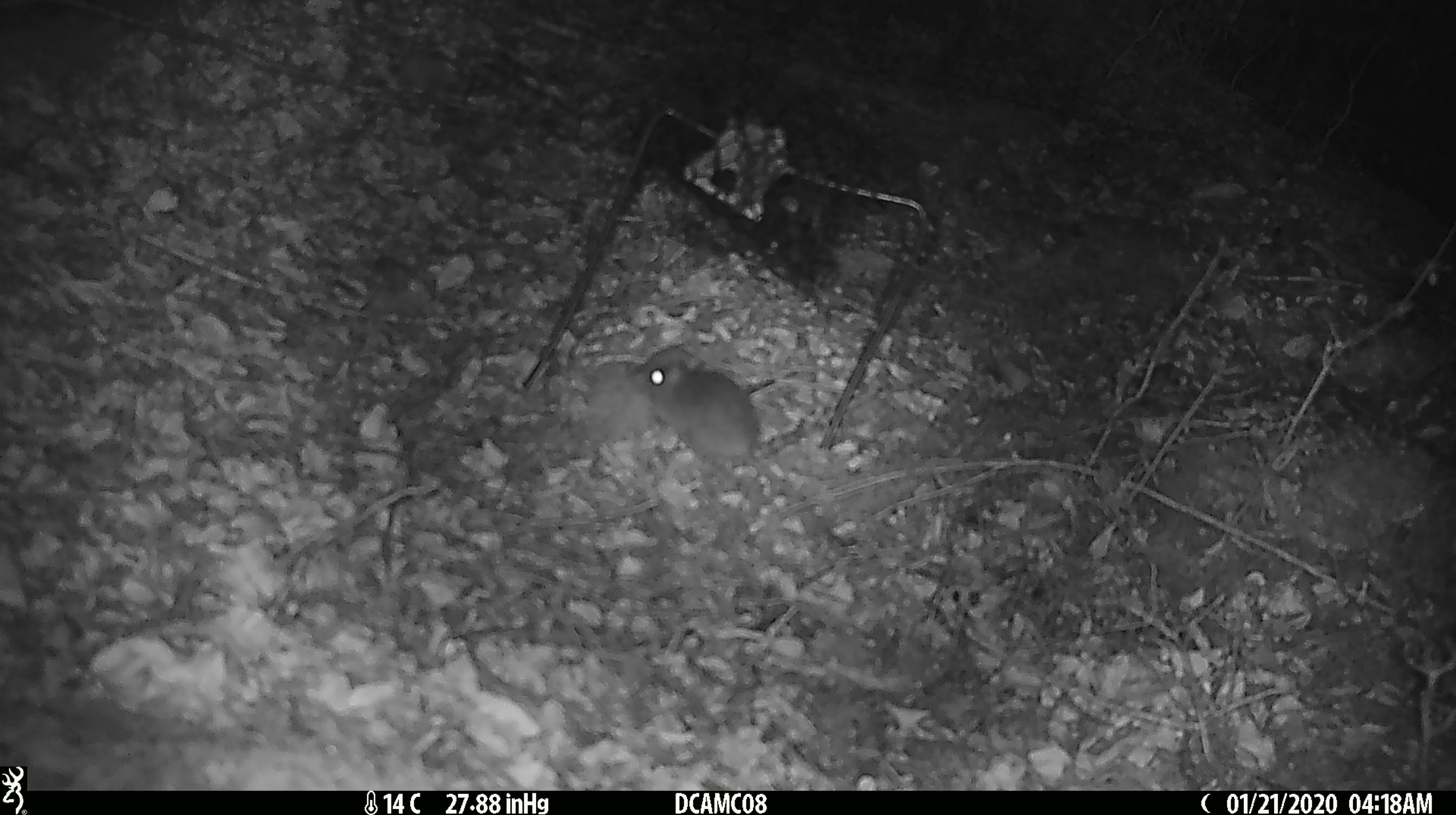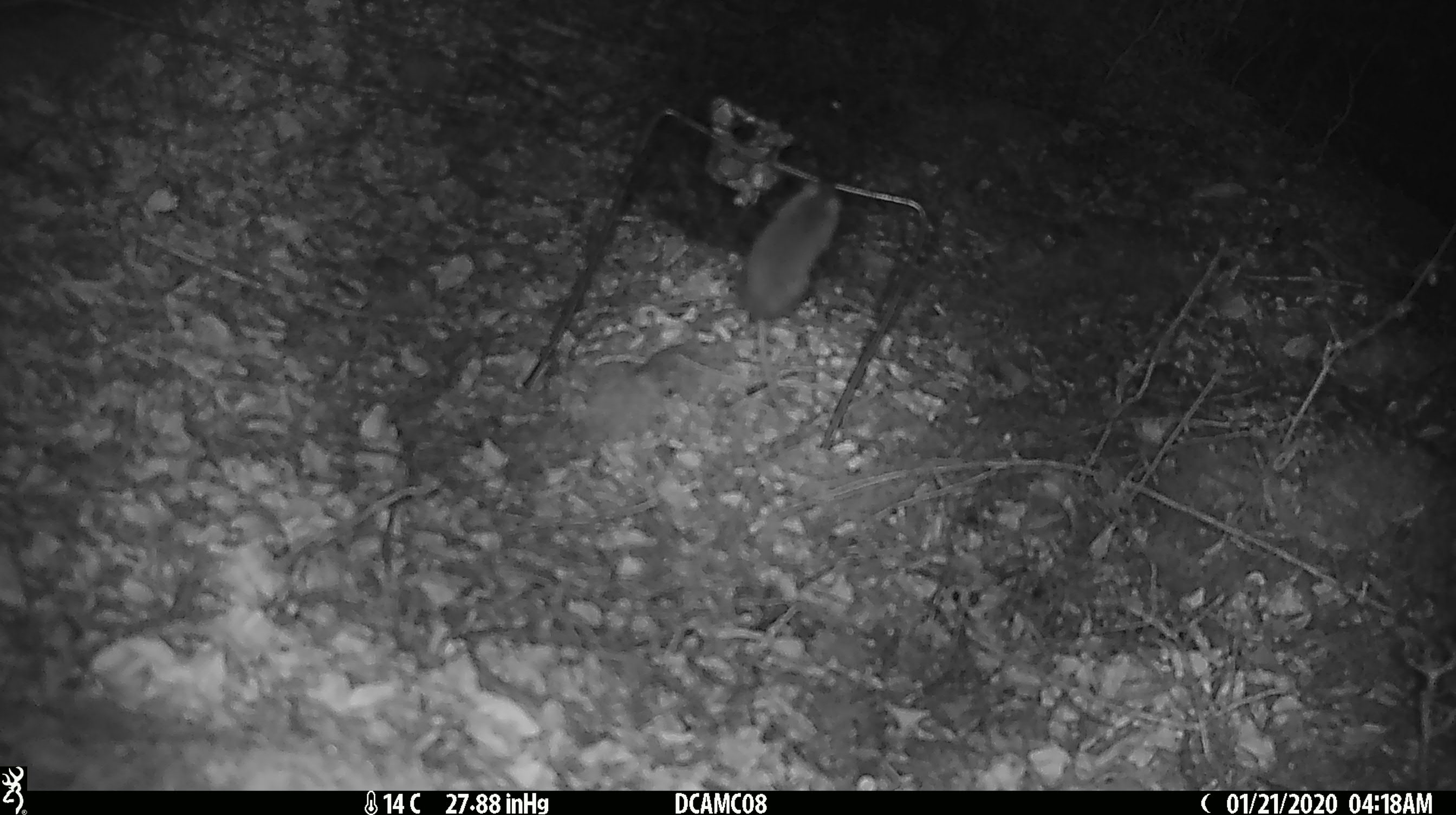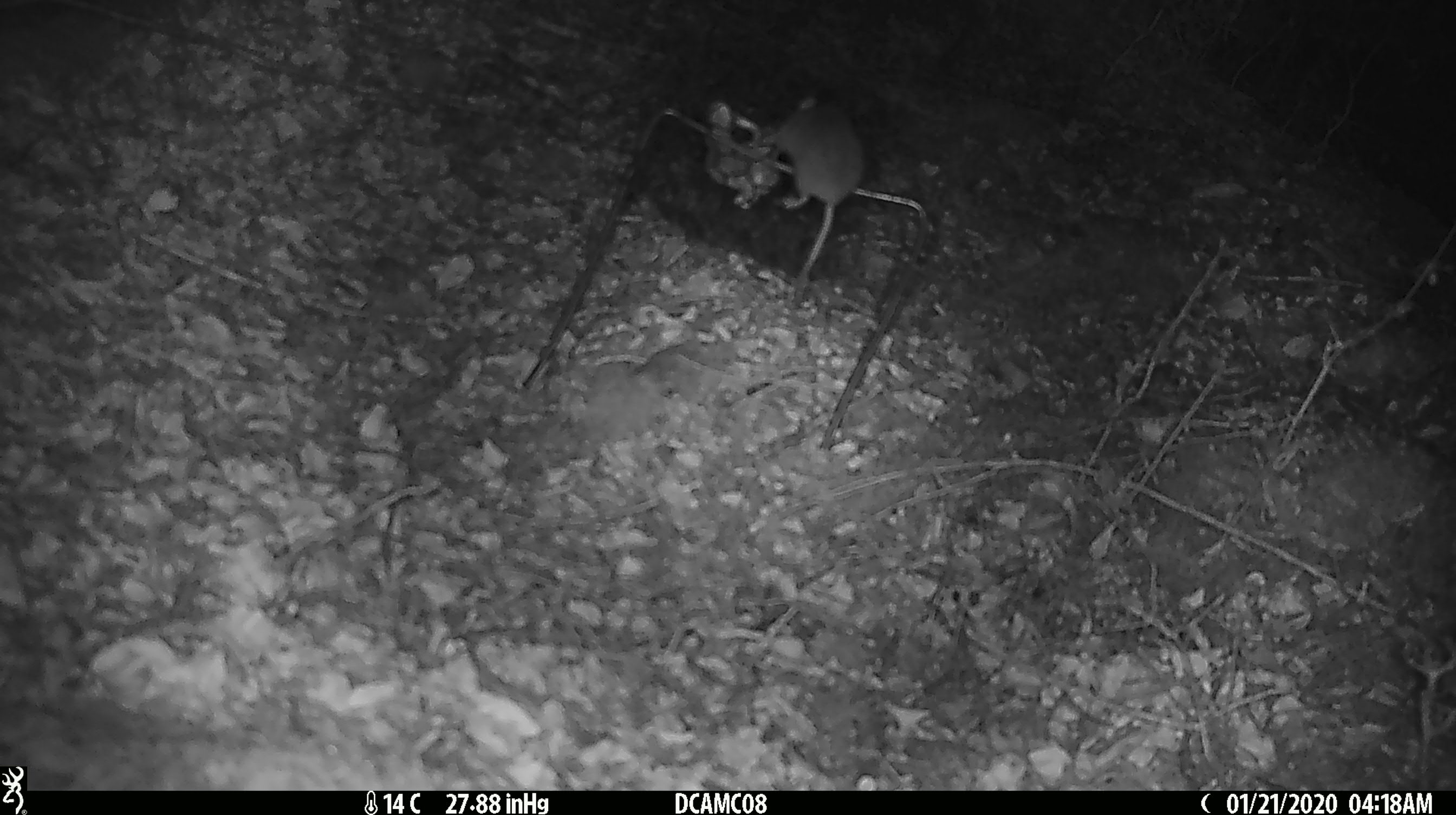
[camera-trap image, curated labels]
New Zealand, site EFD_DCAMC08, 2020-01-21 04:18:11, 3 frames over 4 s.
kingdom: Animalia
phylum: Chordata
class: Mammalia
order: Rodentia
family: Muridae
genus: Mus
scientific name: Mus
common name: mouse